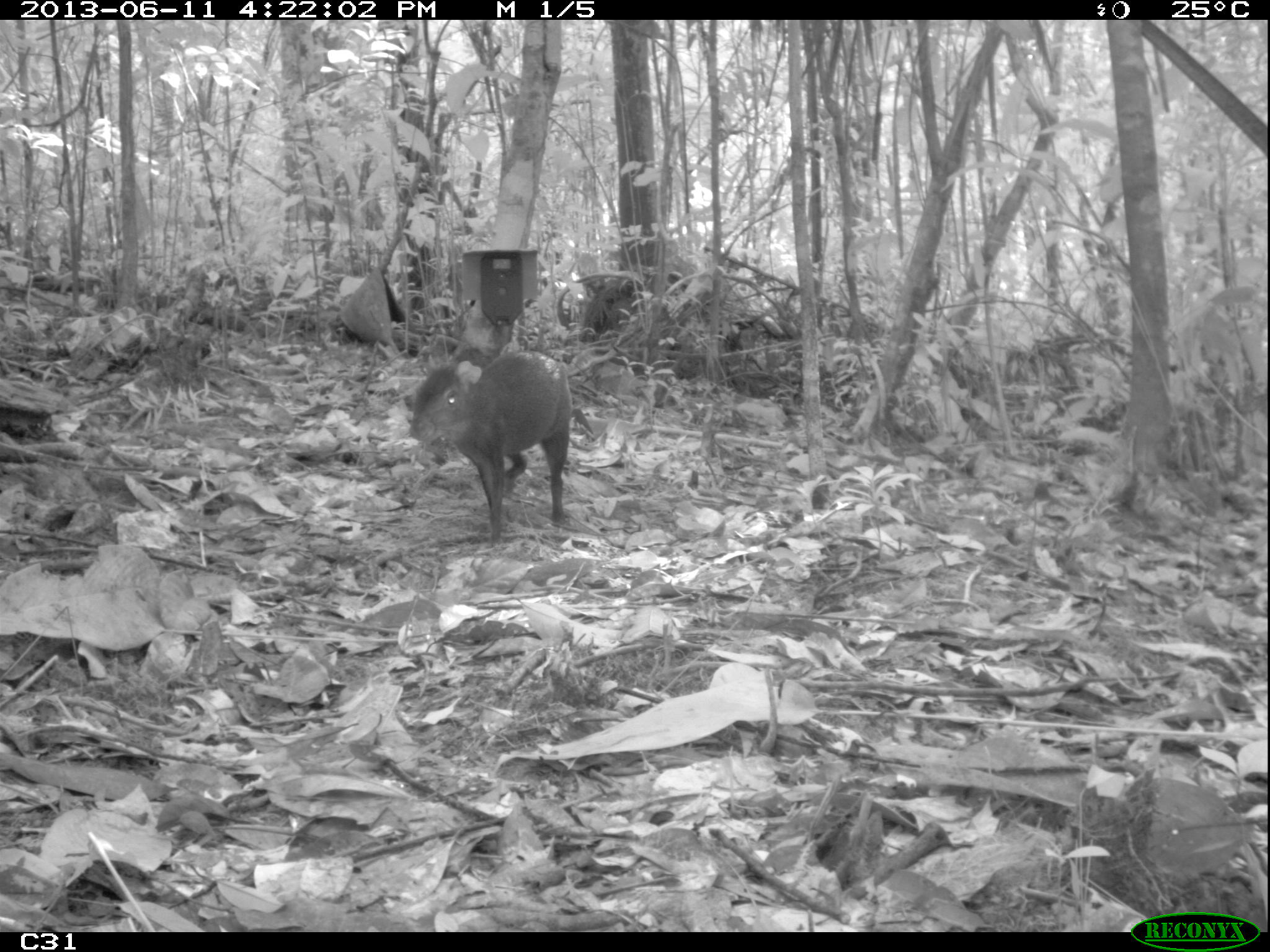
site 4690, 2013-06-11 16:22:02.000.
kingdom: Animalia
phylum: Chordata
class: Mammalia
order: Rodentia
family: Dasyproctidae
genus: Dasyprocta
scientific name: Dasyprocta leporina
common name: red-rumped agouti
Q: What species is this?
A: Dasyprocta leporina (red-rumped agouti).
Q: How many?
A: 1.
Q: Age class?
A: Adult.